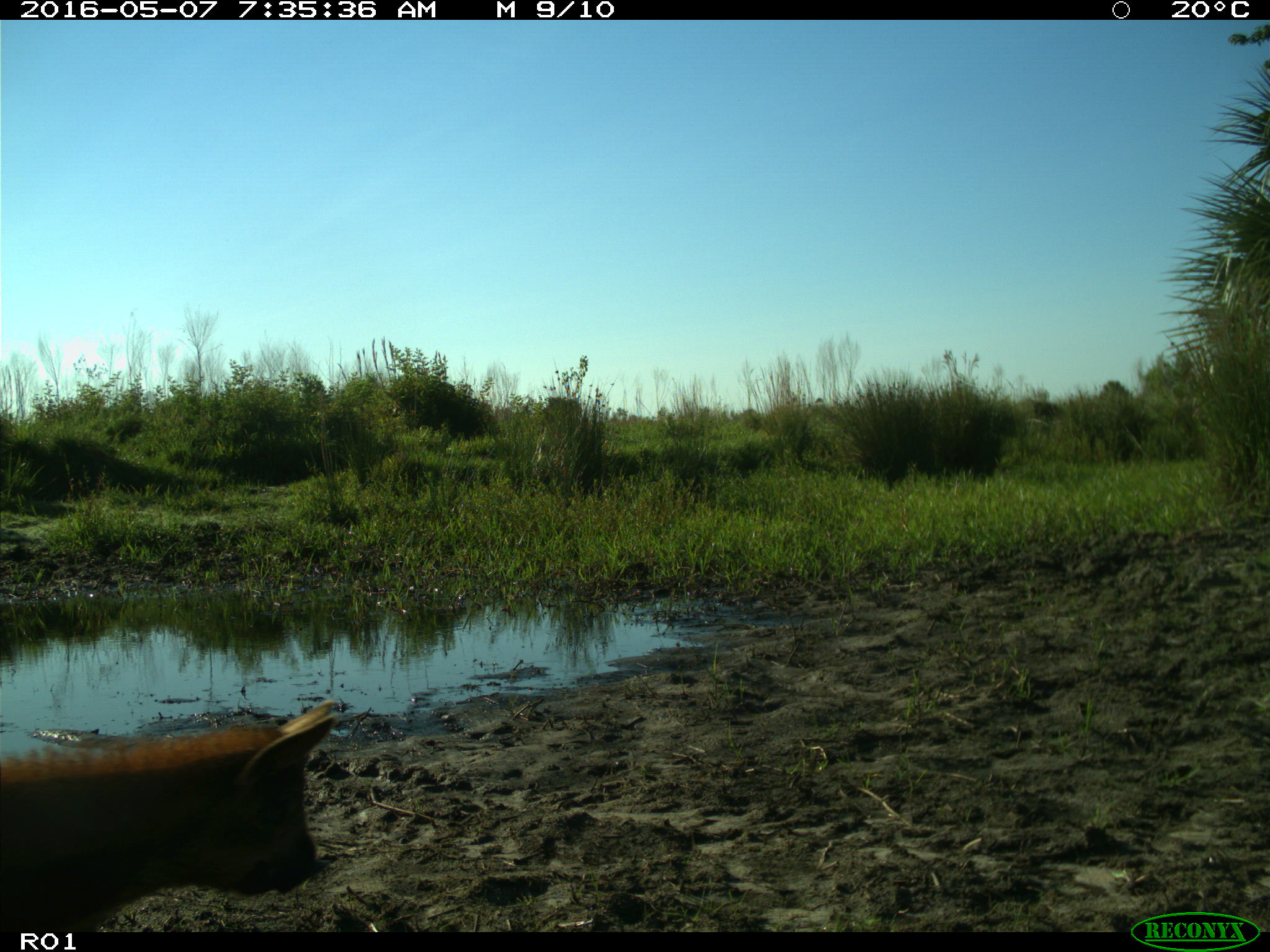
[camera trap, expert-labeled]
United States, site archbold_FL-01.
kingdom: Animalia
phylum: Chordata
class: Mammalia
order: Carnivora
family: Canidae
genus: Urocyon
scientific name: Urocyon cinereoargenteus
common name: gray fox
Urocyon cinereoargenteus (gray fox).